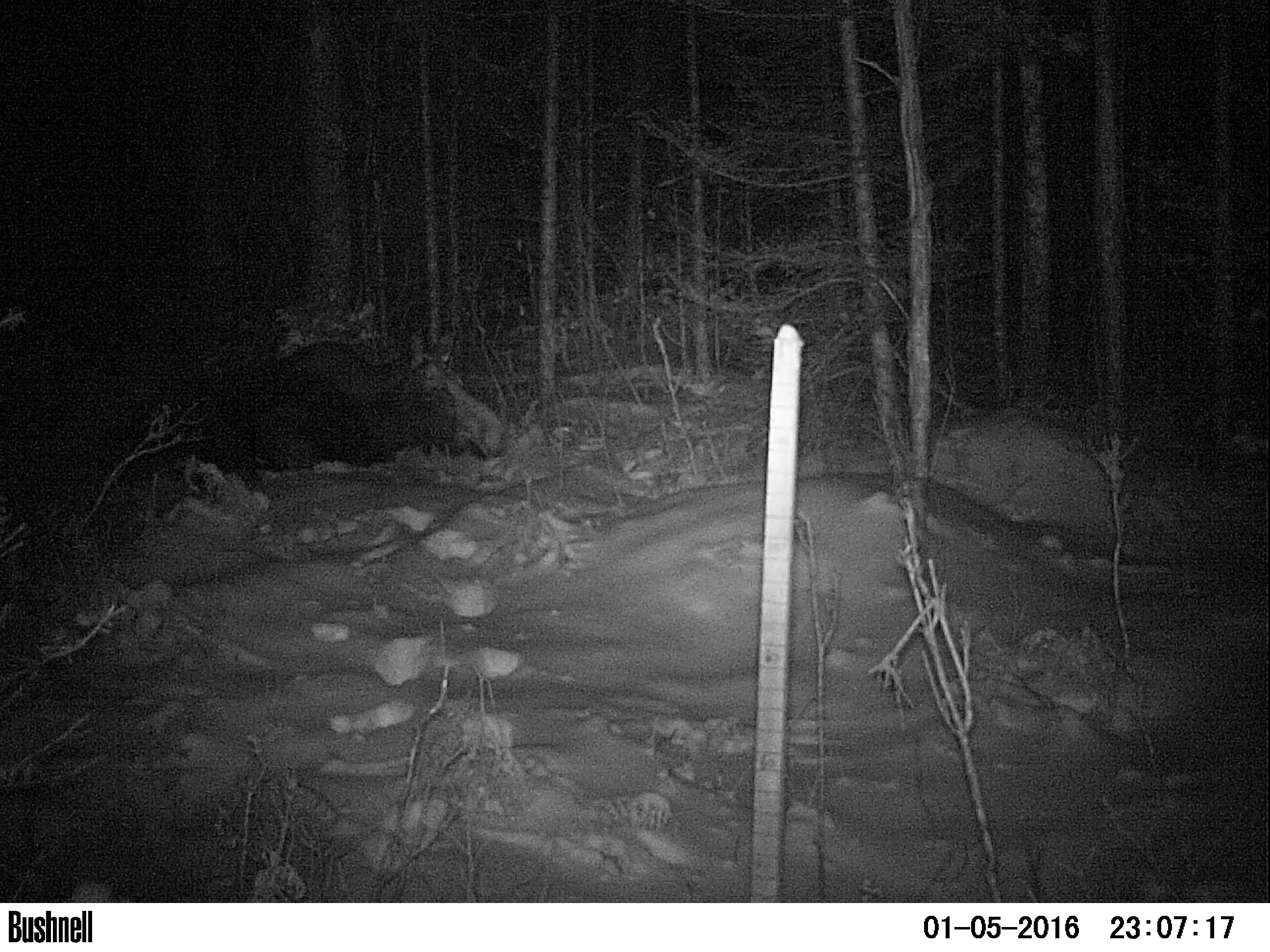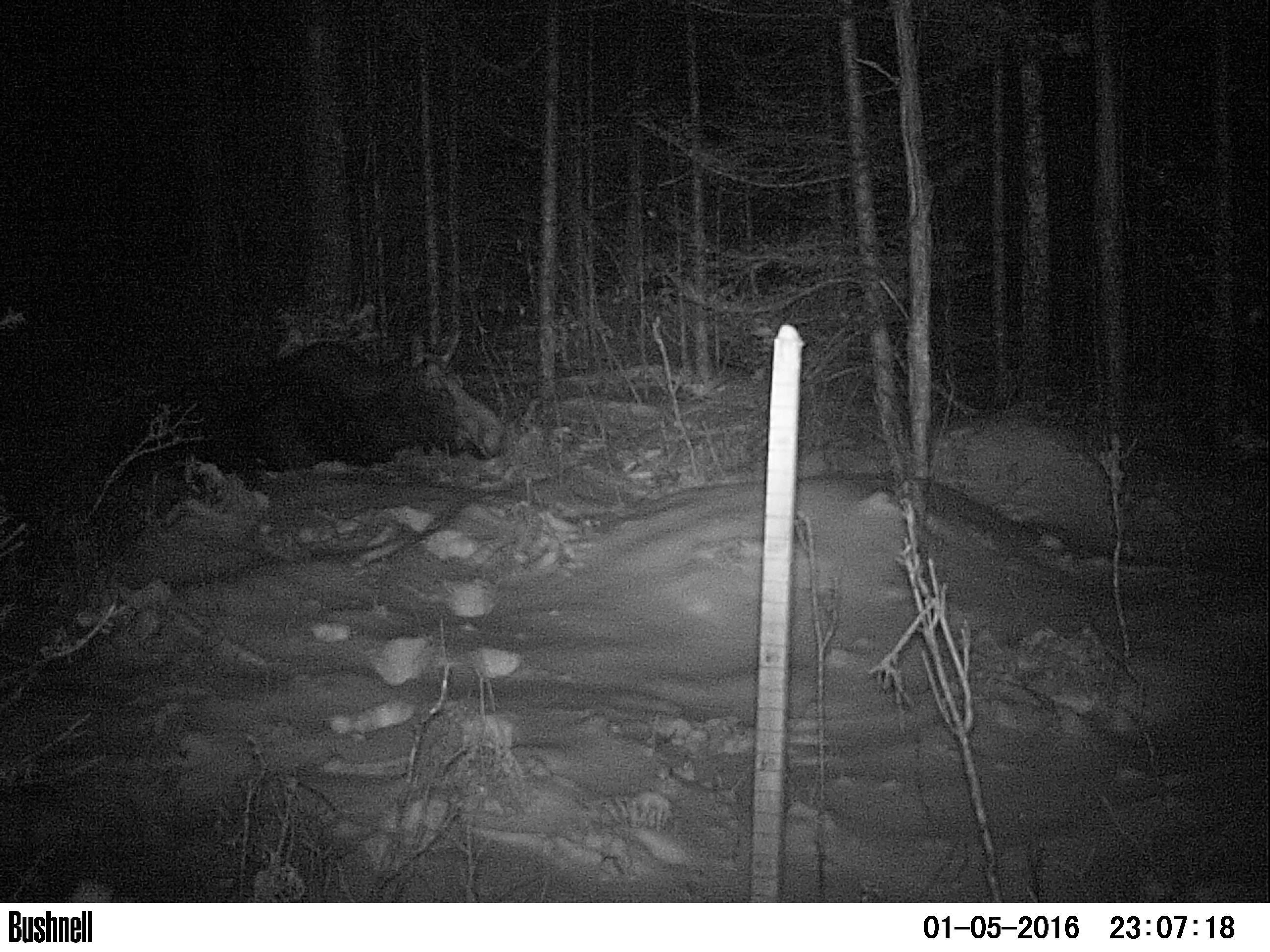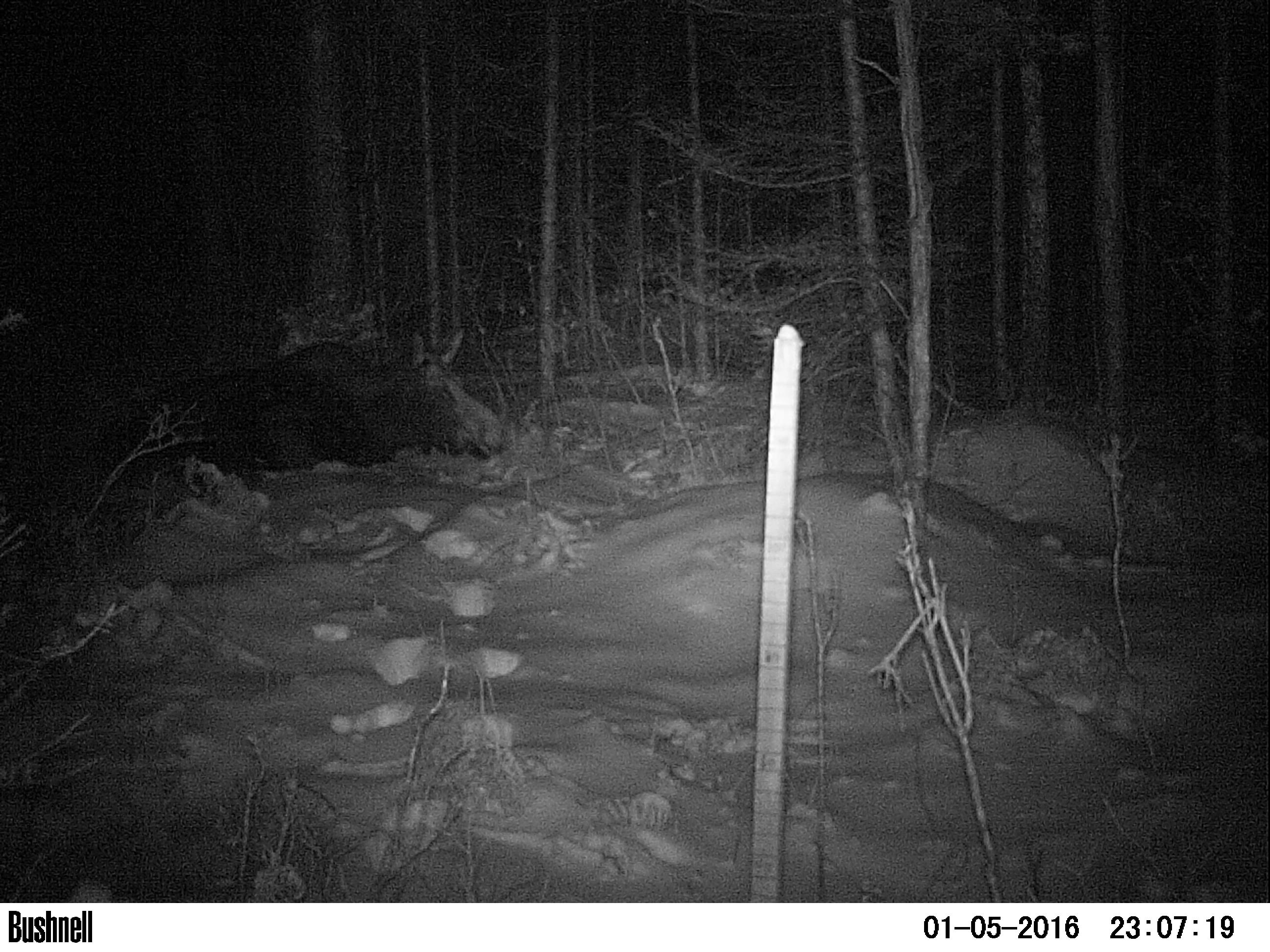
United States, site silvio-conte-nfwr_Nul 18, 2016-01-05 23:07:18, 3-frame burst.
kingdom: Animalia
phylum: Chordata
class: Mammalia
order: Artiodactyla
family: Cervidae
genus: Alces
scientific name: Alces alces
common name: moose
Moose (Alces alces).